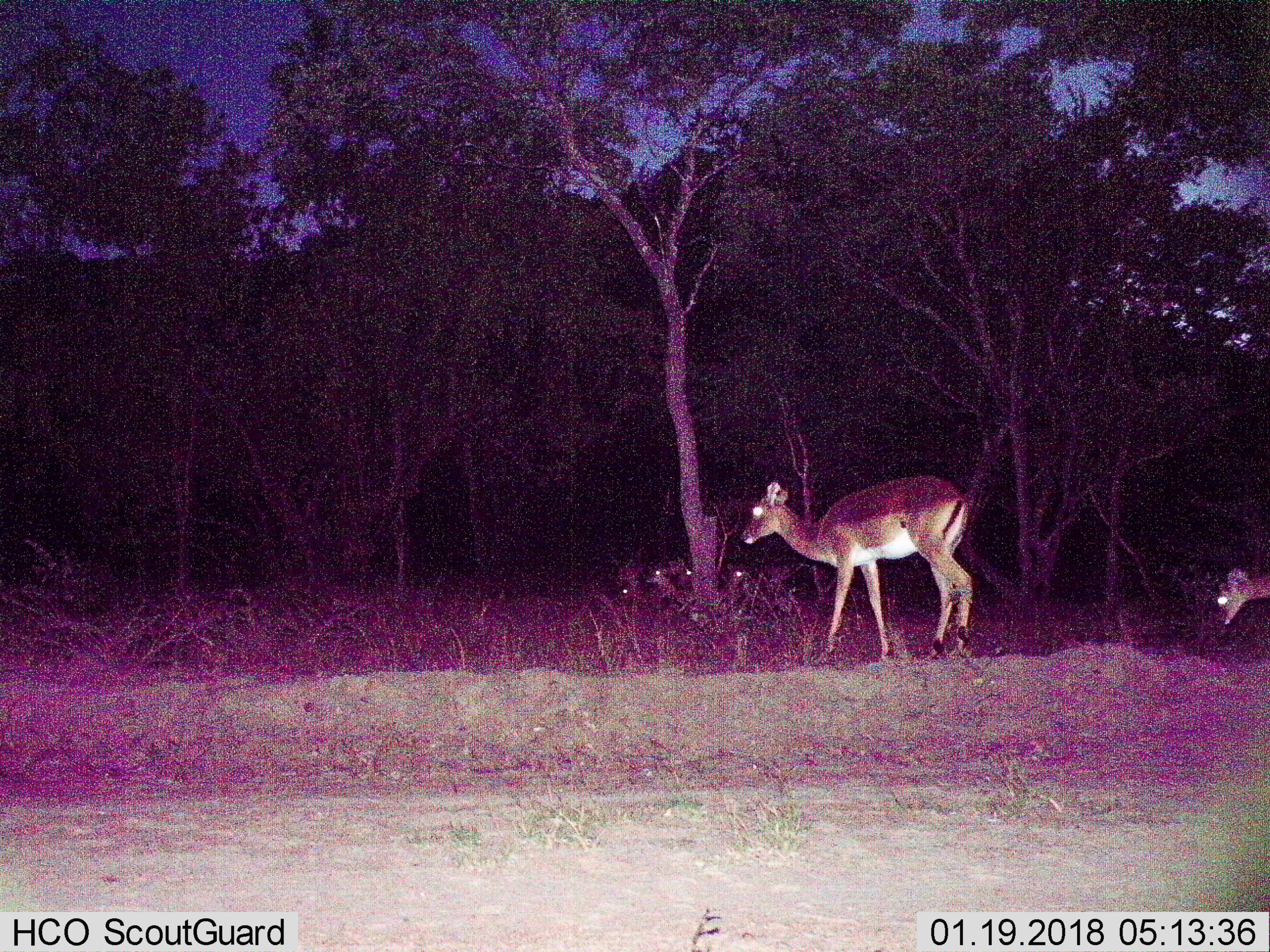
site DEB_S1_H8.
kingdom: Animalia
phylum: Chordata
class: Mammalia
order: Artiodactyla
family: Bovidae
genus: Aepyceros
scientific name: Aepyceros melampus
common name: impala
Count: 6.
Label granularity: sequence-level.